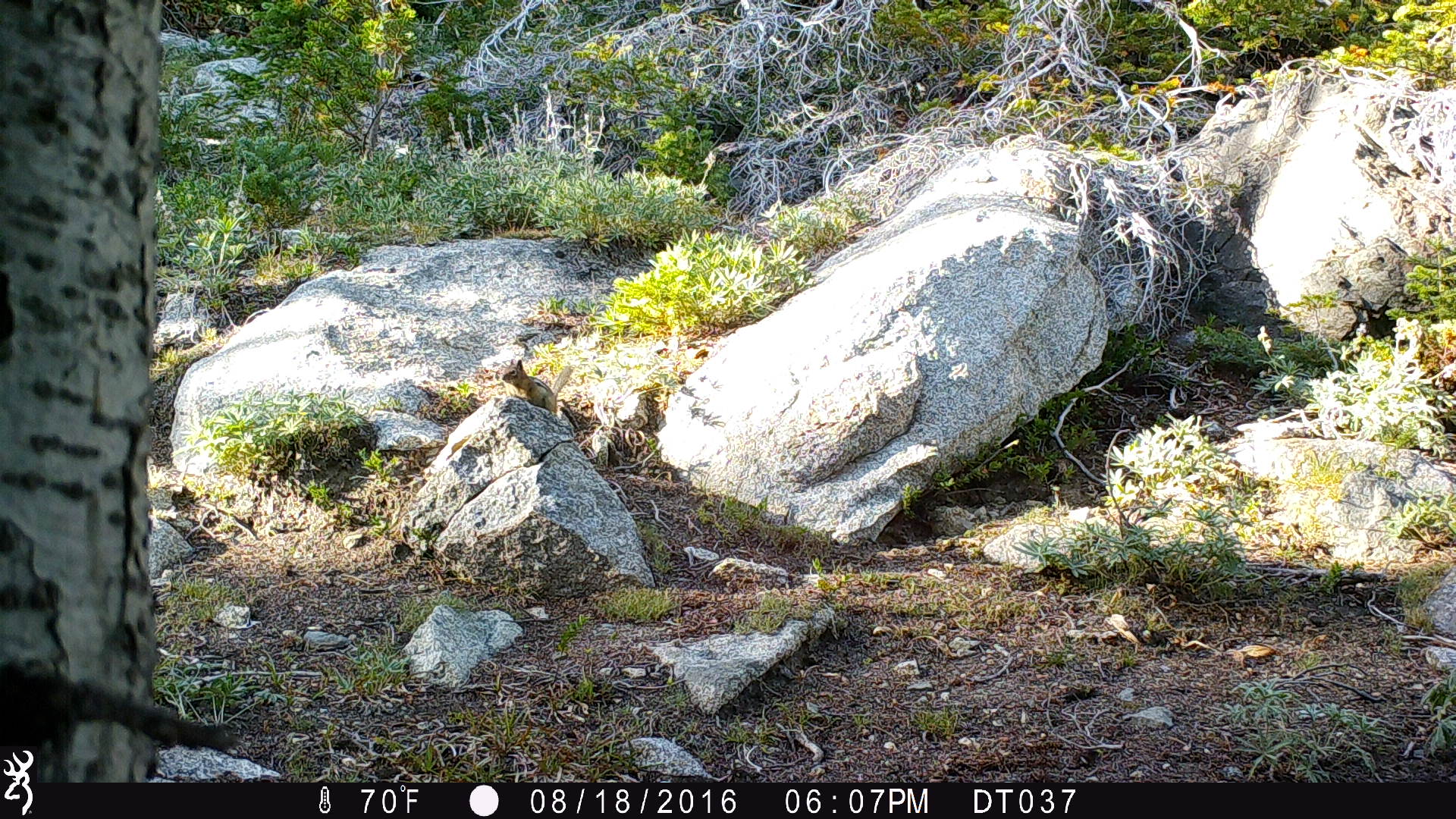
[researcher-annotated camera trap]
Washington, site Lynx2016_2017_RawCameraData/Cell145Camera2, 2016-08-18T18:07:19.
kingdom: Animalia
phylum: Chordata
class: Mammalia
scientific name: Mammalia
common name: small mammal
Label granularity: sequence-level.